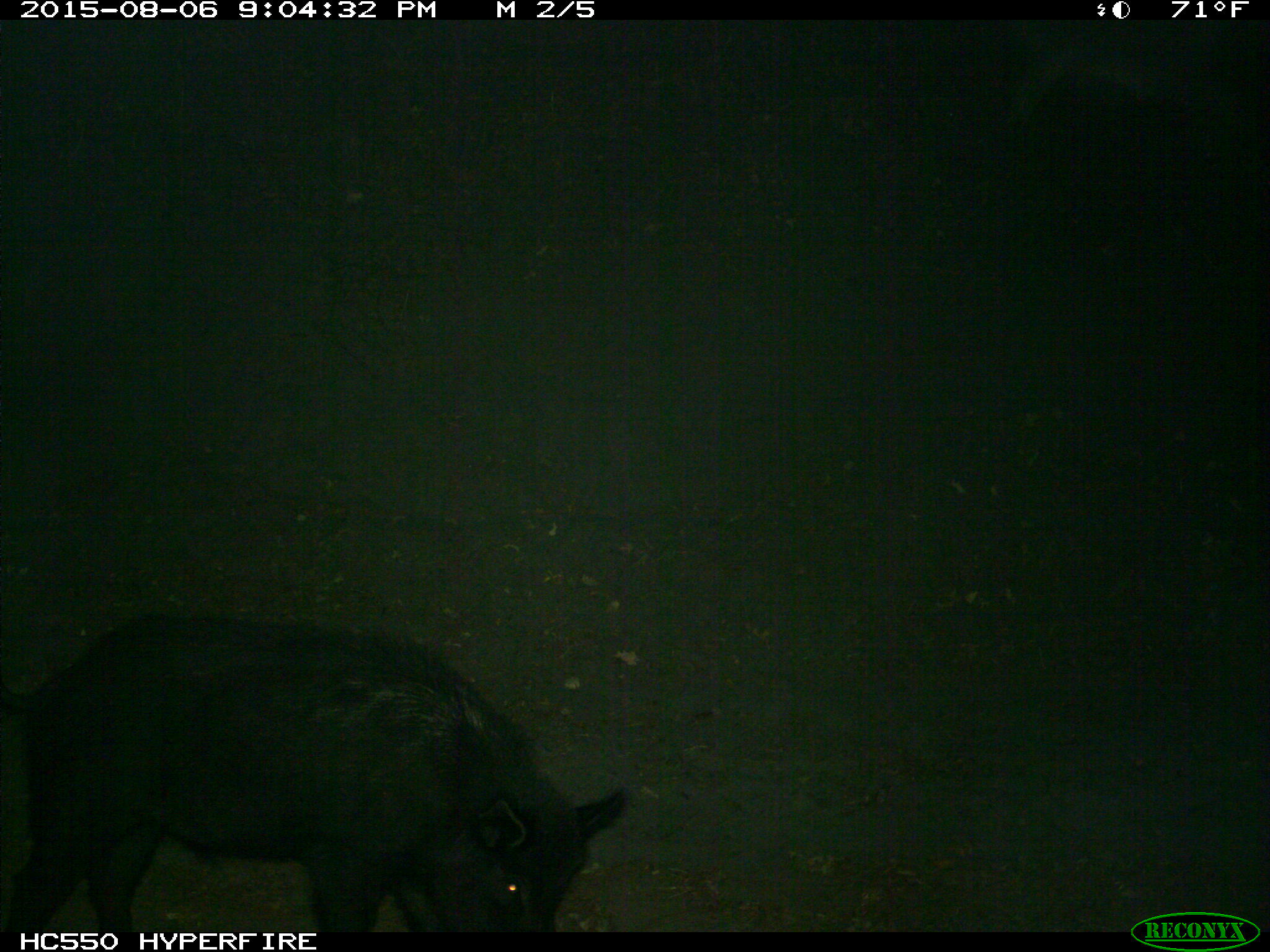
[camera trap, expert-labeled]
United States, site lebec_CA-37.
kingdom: Animalia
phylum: Chordata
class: Mammalia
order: Artiodactyla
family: Suidae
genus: Sus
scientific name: Sus scrofa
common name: wild boar